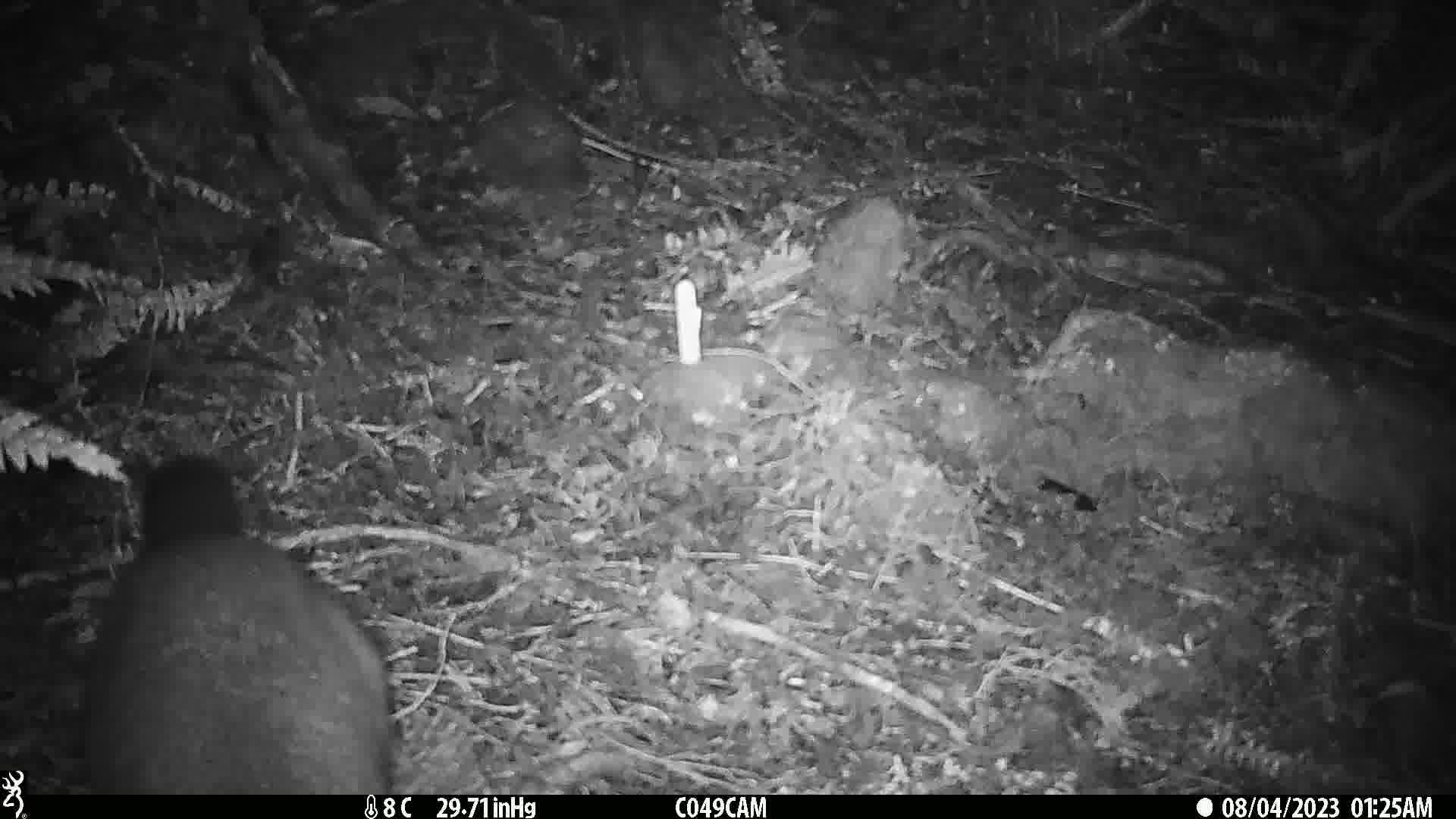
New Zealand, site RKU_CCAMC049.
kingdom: Animalia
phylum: Chordata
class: Mammalia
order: Diprotodontia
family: Phalangeridae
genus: Trichosurus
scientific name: Trichosurus vulpecula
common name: common brushtail possum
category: possum